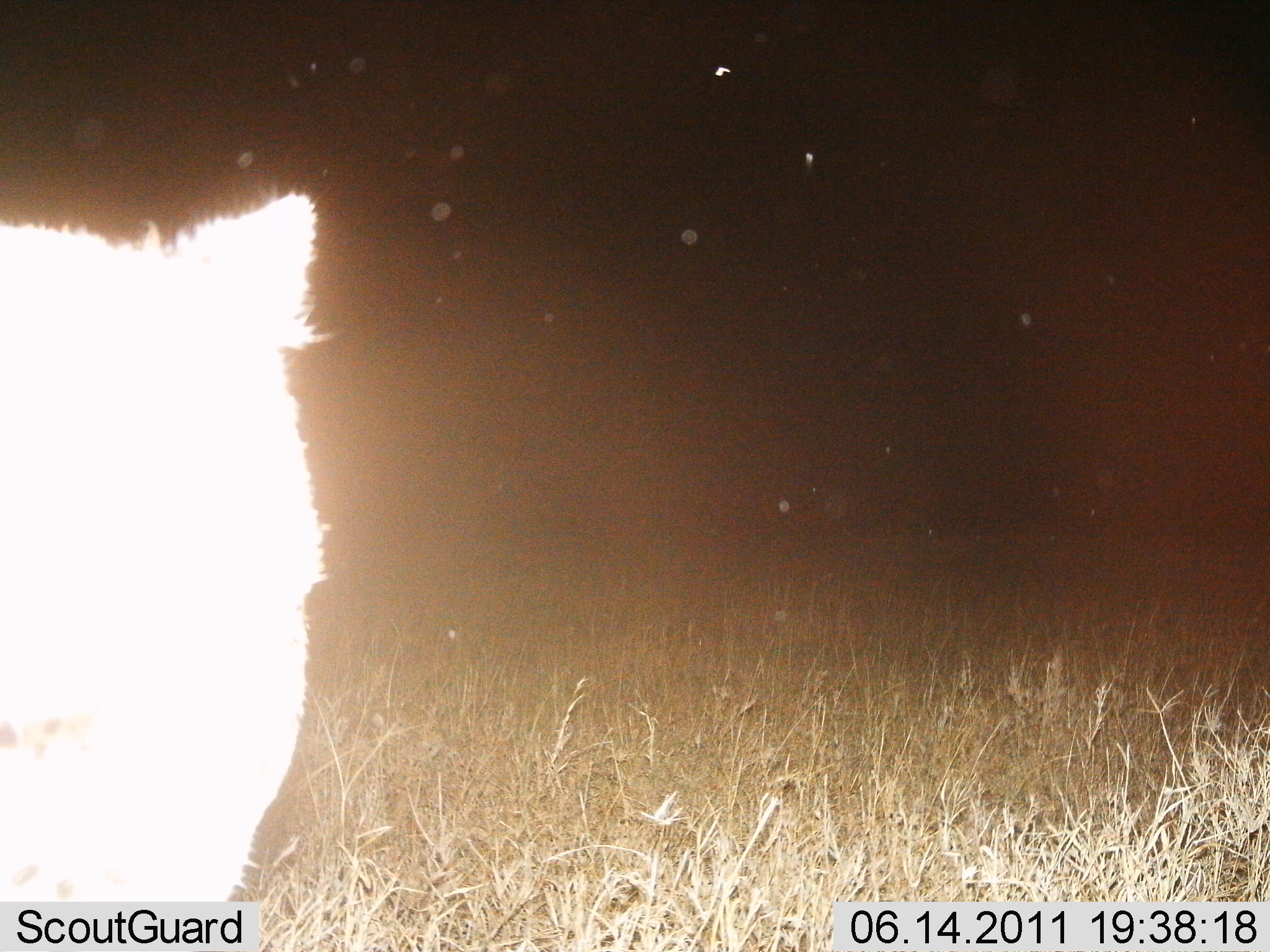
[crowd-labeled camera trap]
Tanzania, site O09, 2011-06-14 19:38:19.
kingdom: Animalia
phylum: Chordata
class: Mammalia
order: Carnivora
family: Felidae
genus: Panthera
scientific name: Panthera leo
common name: lion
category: lionfemale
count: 1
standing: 100%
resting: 0%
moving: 0%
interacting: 0%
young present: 0%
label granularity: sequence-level